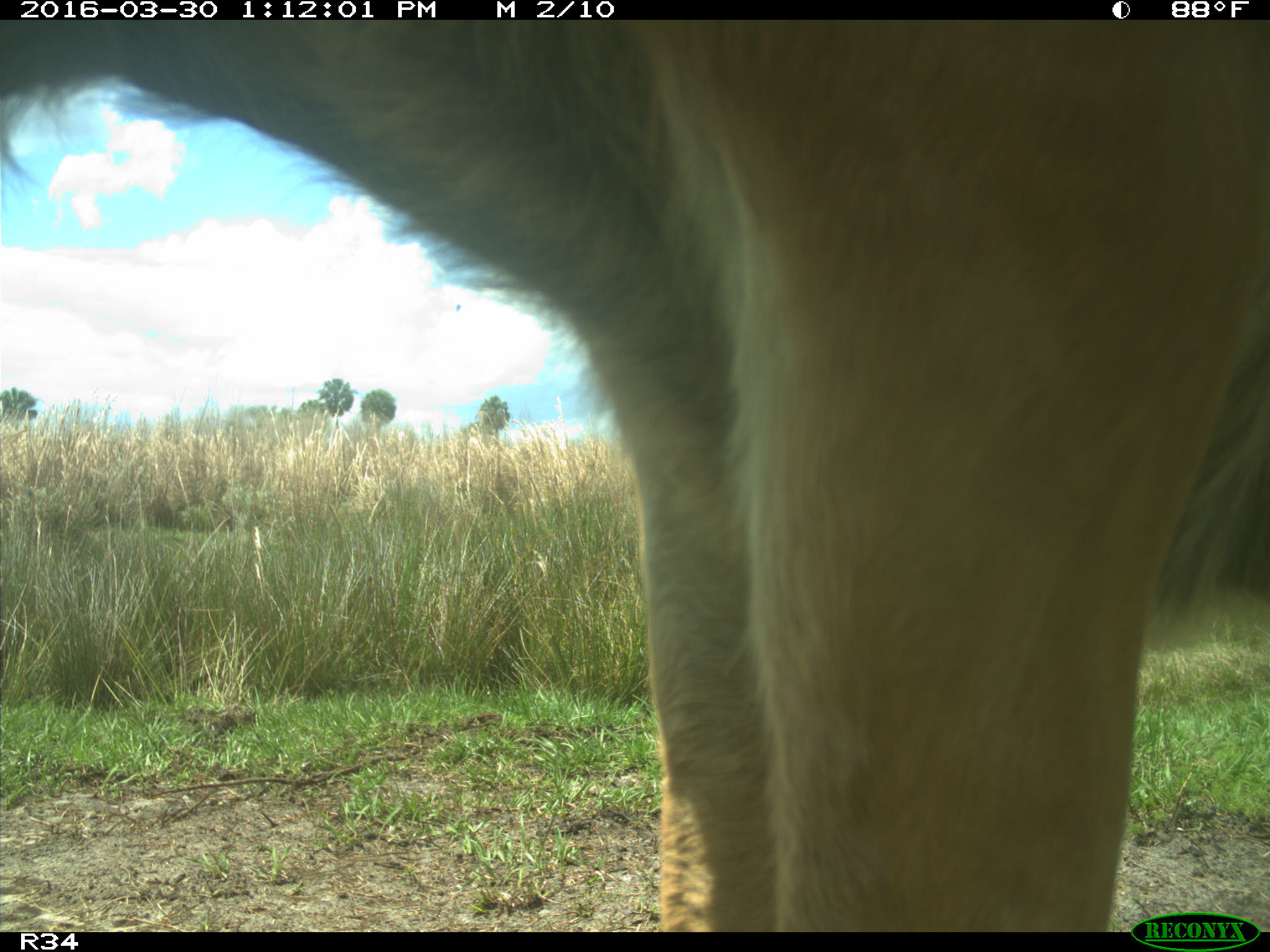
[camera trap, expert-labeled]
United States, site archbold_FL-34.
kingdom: Animalia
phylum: Chordata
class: Mammalia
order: Artiodactyla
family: Bovidae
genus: Bos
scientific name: Bos taurus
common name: domestic cow